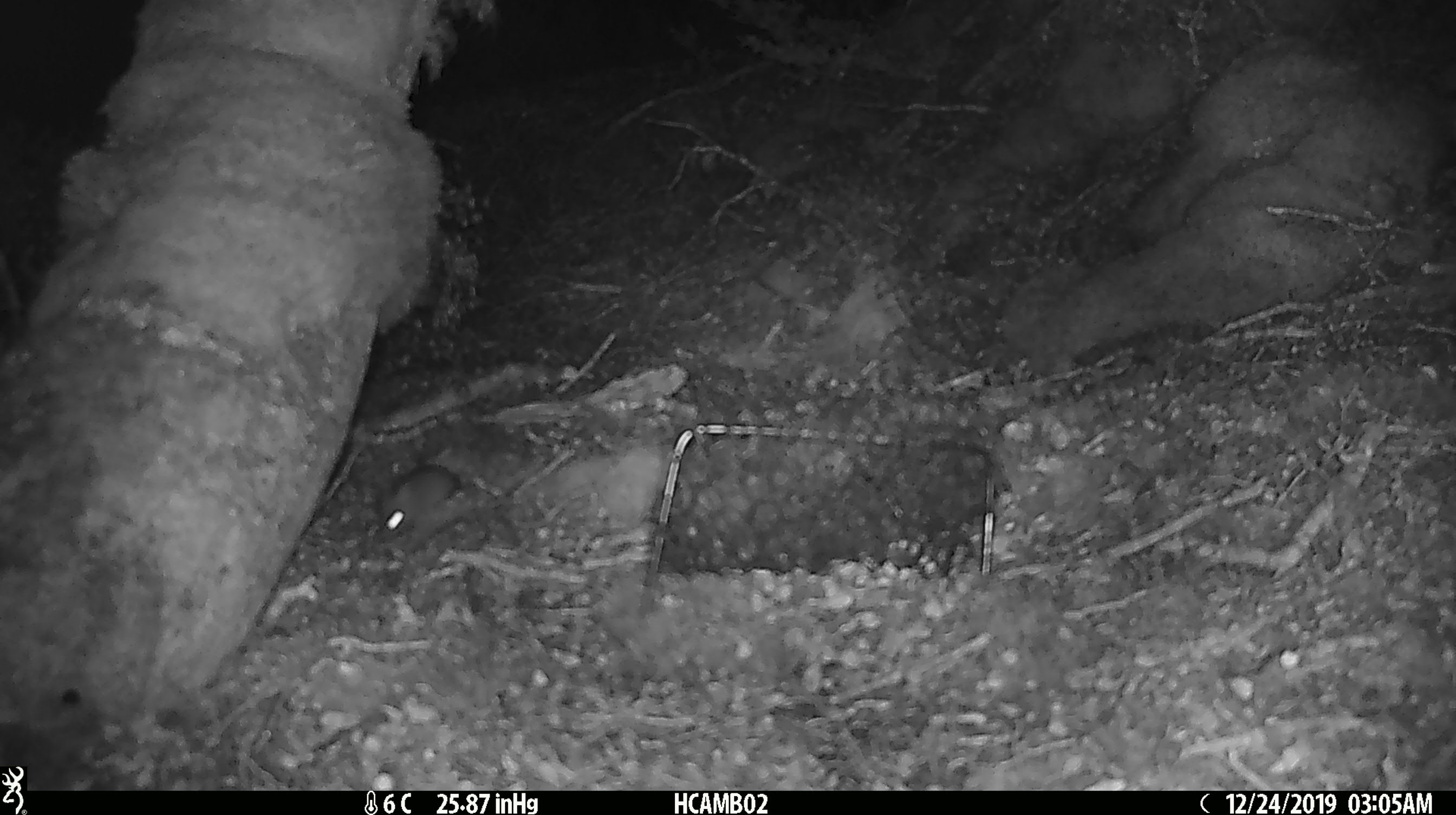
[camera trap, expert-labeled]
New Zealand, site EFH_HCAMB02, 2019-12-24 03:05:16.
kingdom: Animalia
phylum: Chordata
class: Mammalia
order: Rodentia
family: Muridae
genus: Mus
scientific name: Mus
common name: mouse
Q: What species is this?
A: Mouse (Mus).